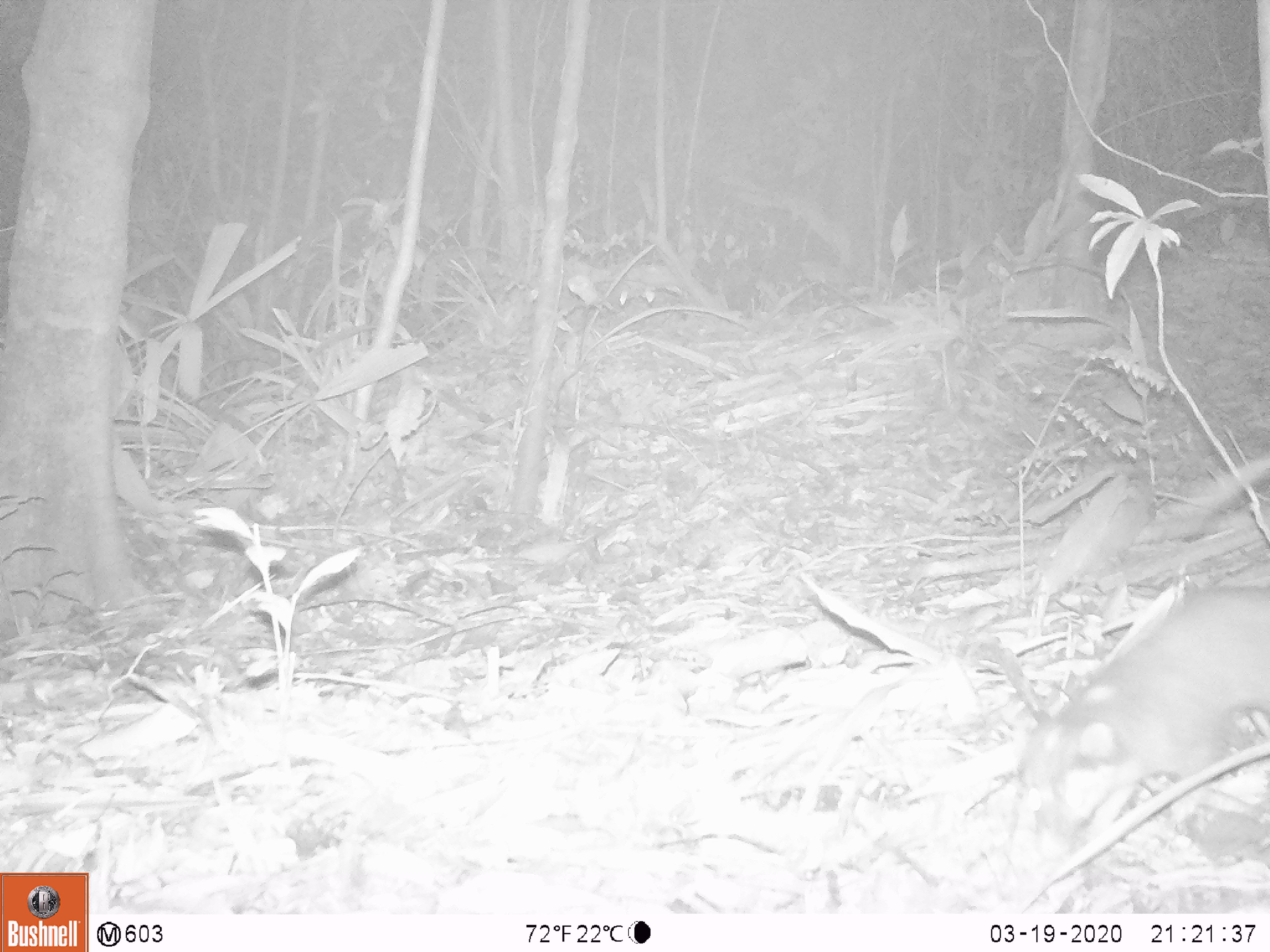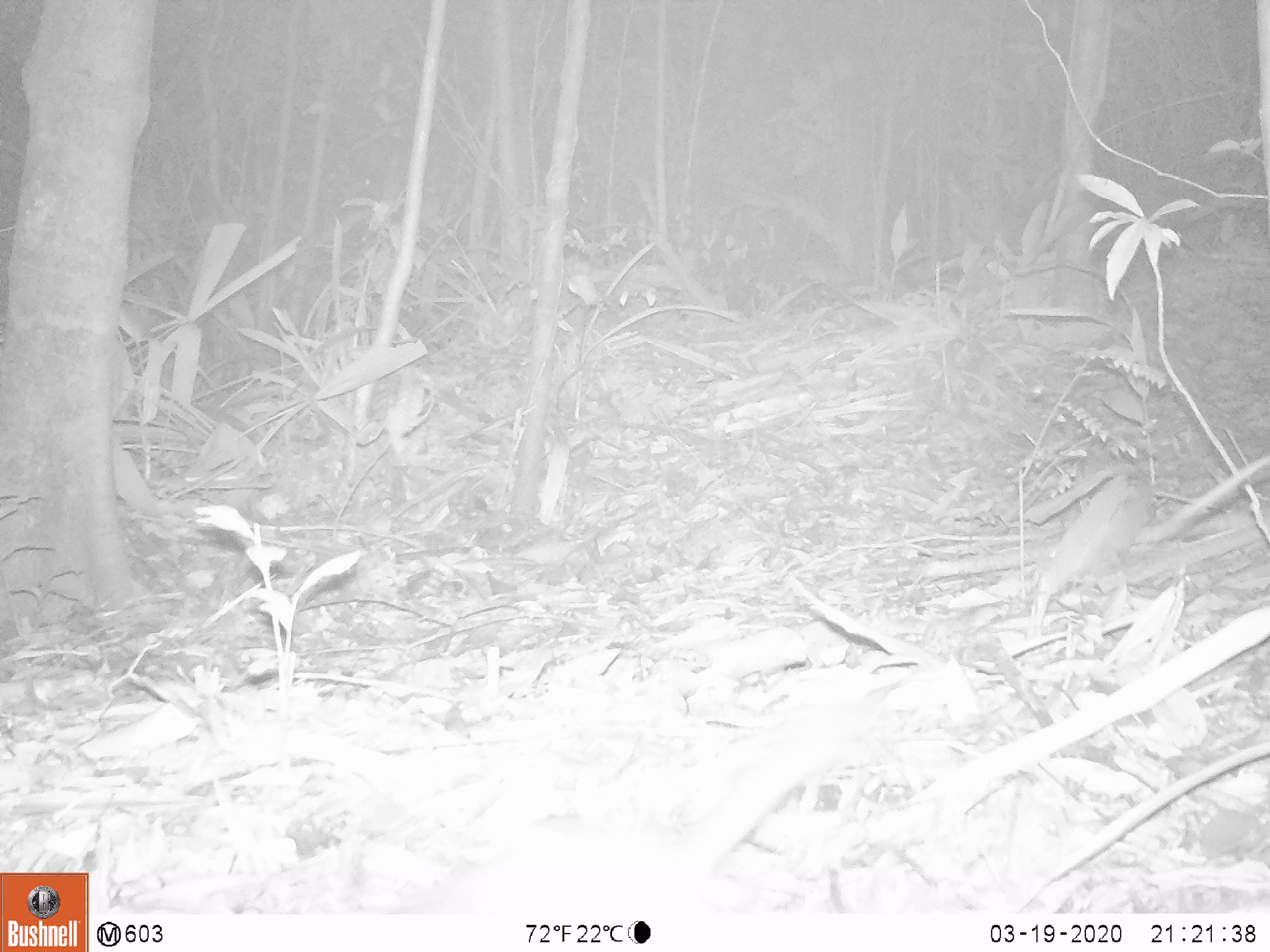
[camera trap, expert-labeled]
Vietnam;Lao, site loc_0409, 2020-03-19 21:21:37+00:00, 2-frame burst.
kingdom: Animalia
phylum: Chordata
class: Mammalia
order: Carnivora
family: Mustelidae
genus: Melogale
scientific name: Melogale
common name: ferret badger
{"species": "ferret badger (Melogale)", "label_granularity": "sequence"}